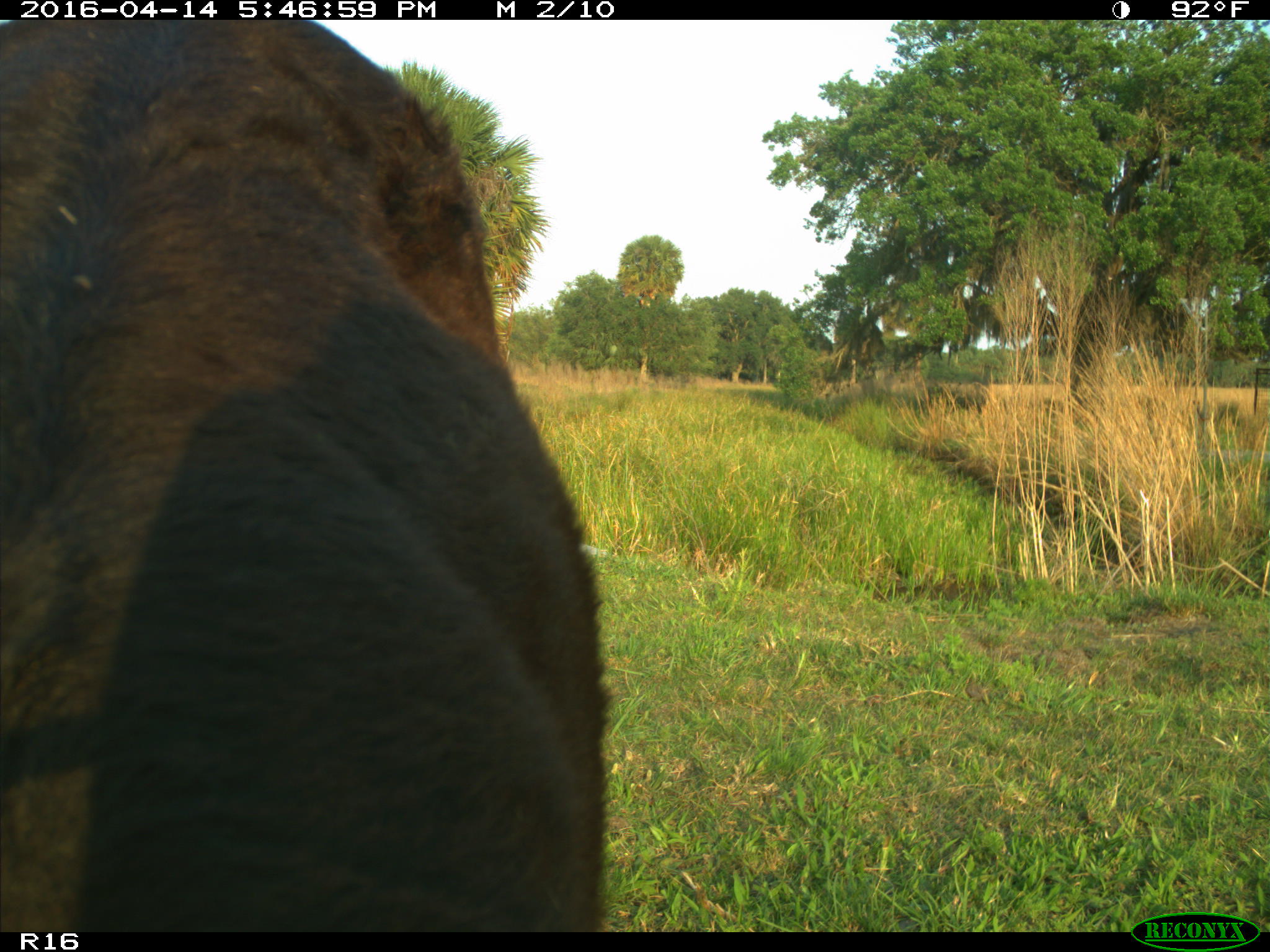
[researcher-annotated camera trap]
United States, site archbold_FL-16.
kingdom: Animalia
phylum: Chordata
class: Mammalia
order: Artiodactyla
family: Bovidae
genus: Bos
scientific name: Bos taurus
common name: domestic cow